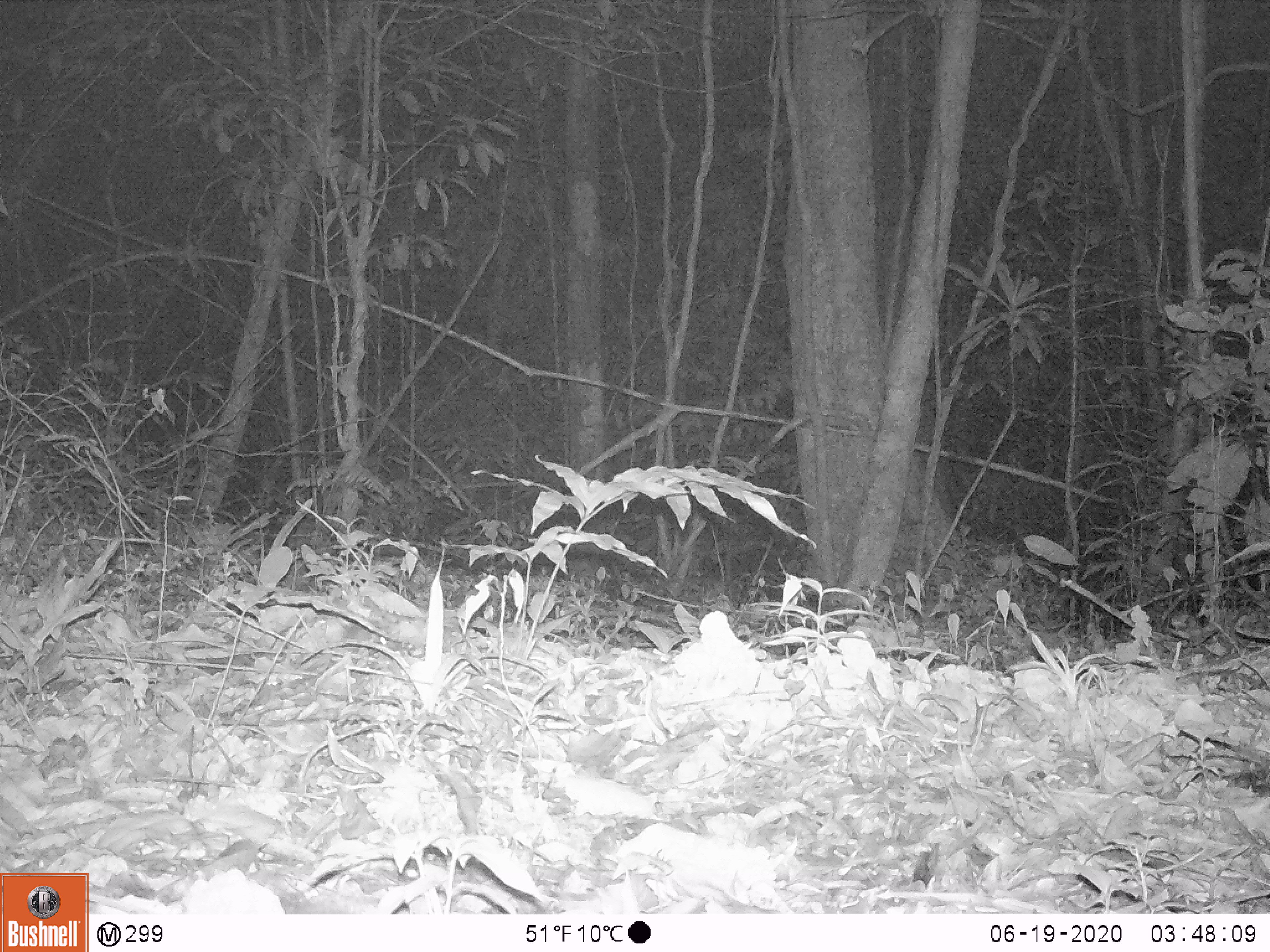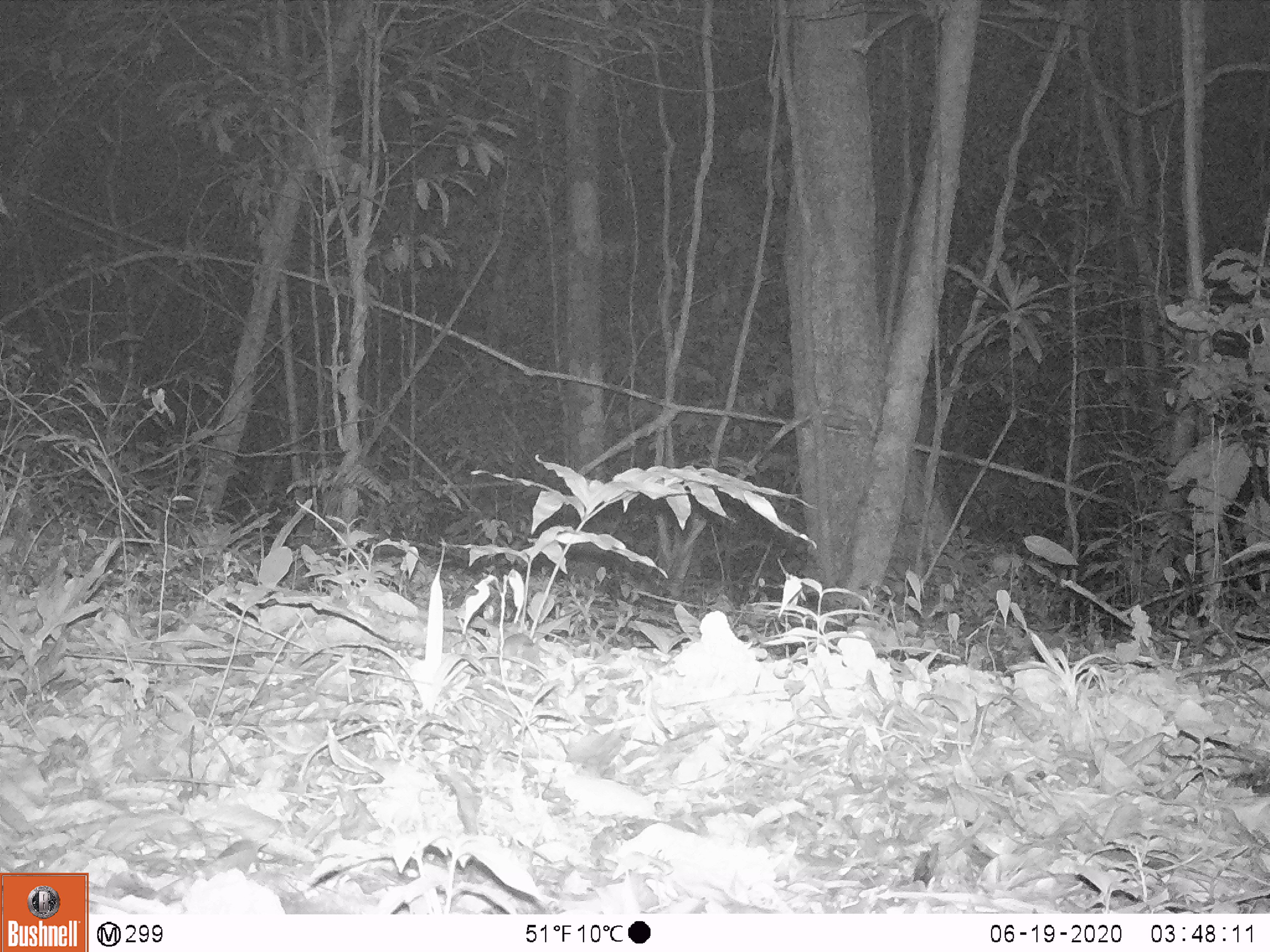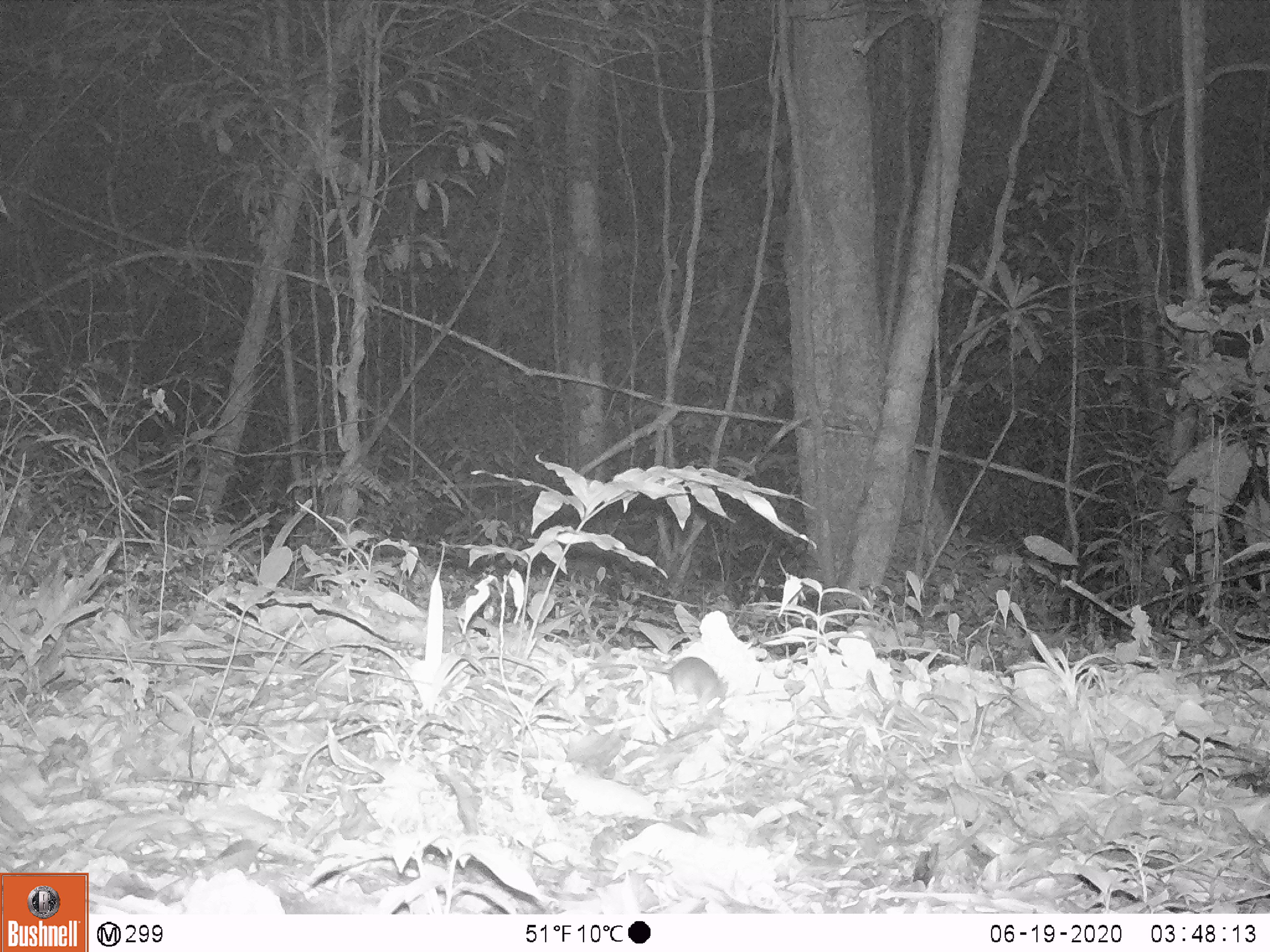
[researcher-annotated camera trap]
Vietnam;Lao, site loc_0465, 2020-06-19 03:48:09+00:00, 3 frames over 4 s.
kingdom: Animalia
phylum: Chordata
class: Mammalia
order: Rodentia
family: Muridae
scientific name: Muridae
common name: old-world mice and rats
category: unidentified murid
Unidentified murid (old-world mice and rats) (Muridae). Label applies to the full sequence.